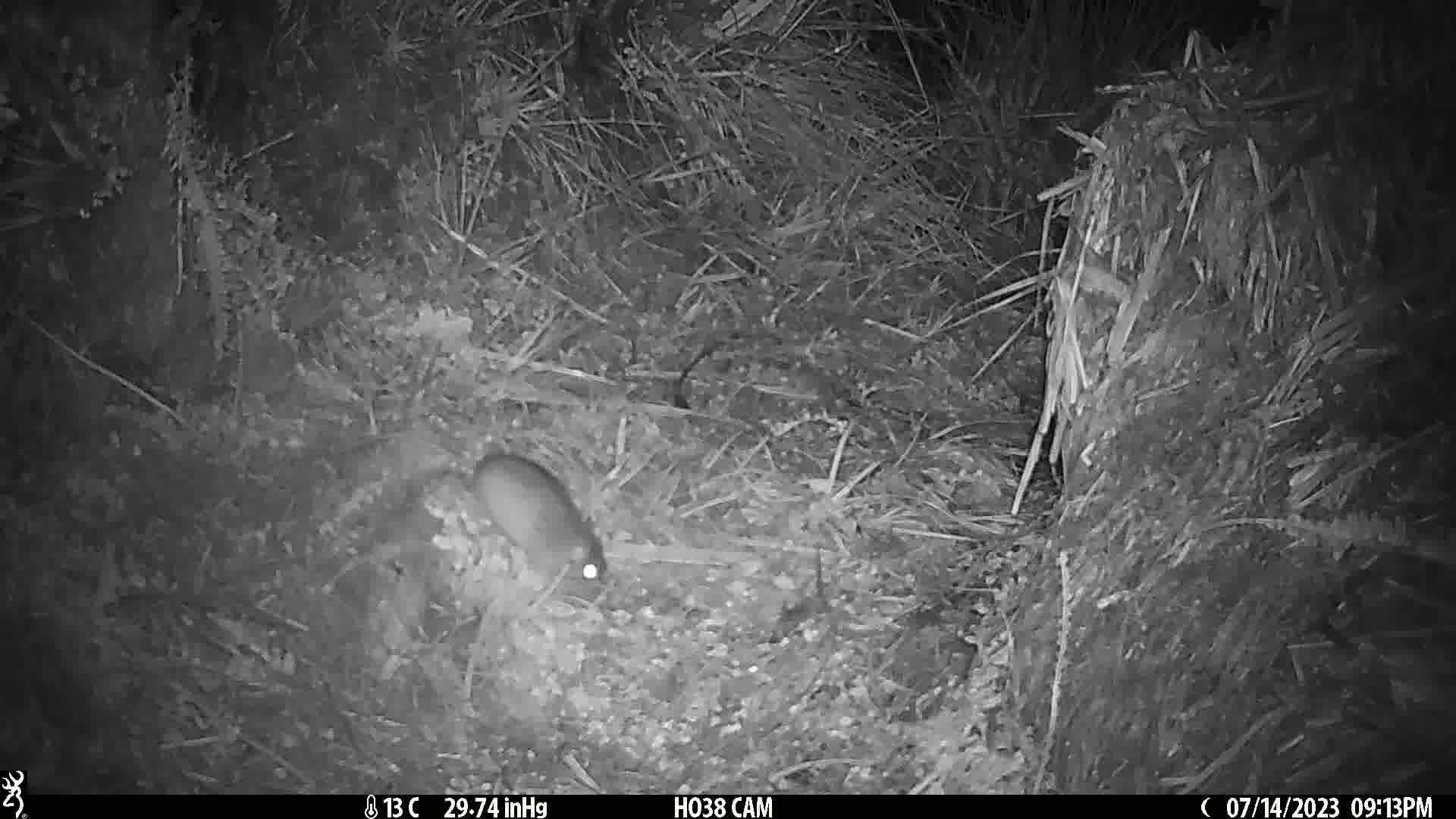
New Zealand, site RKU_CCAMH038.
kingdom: Animalia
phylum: Chordata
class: Mammalia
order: Rodentia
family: Muridae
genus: Rattus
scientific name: Rattus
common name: rat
Rat (Rattus).